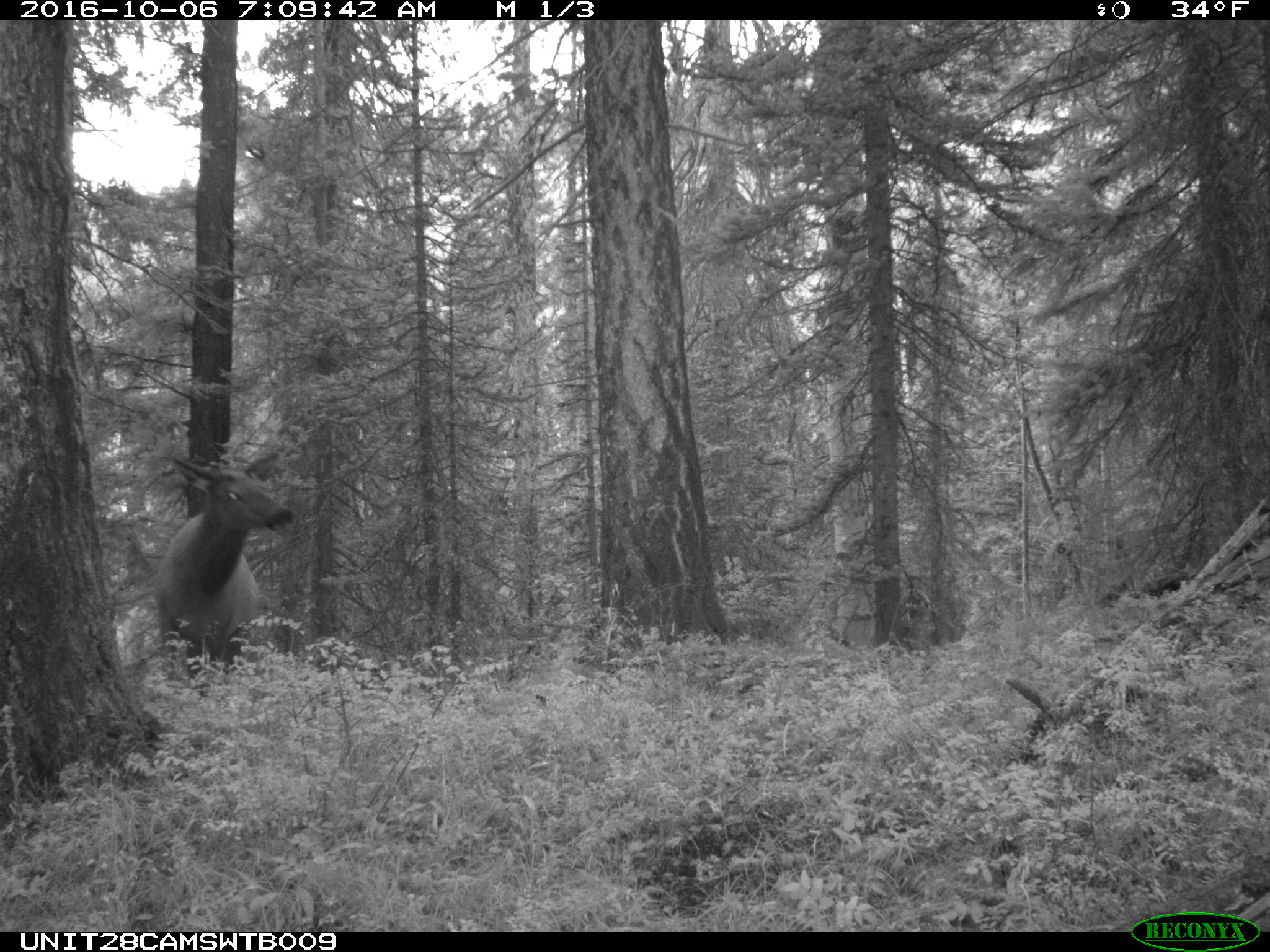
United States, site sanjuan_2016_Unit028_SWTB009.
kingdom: Animalia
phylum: Chordata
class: Mammalia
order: Artiodactyla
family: Cervidae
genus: Cervus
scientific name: Cervus elaphus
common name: red deer